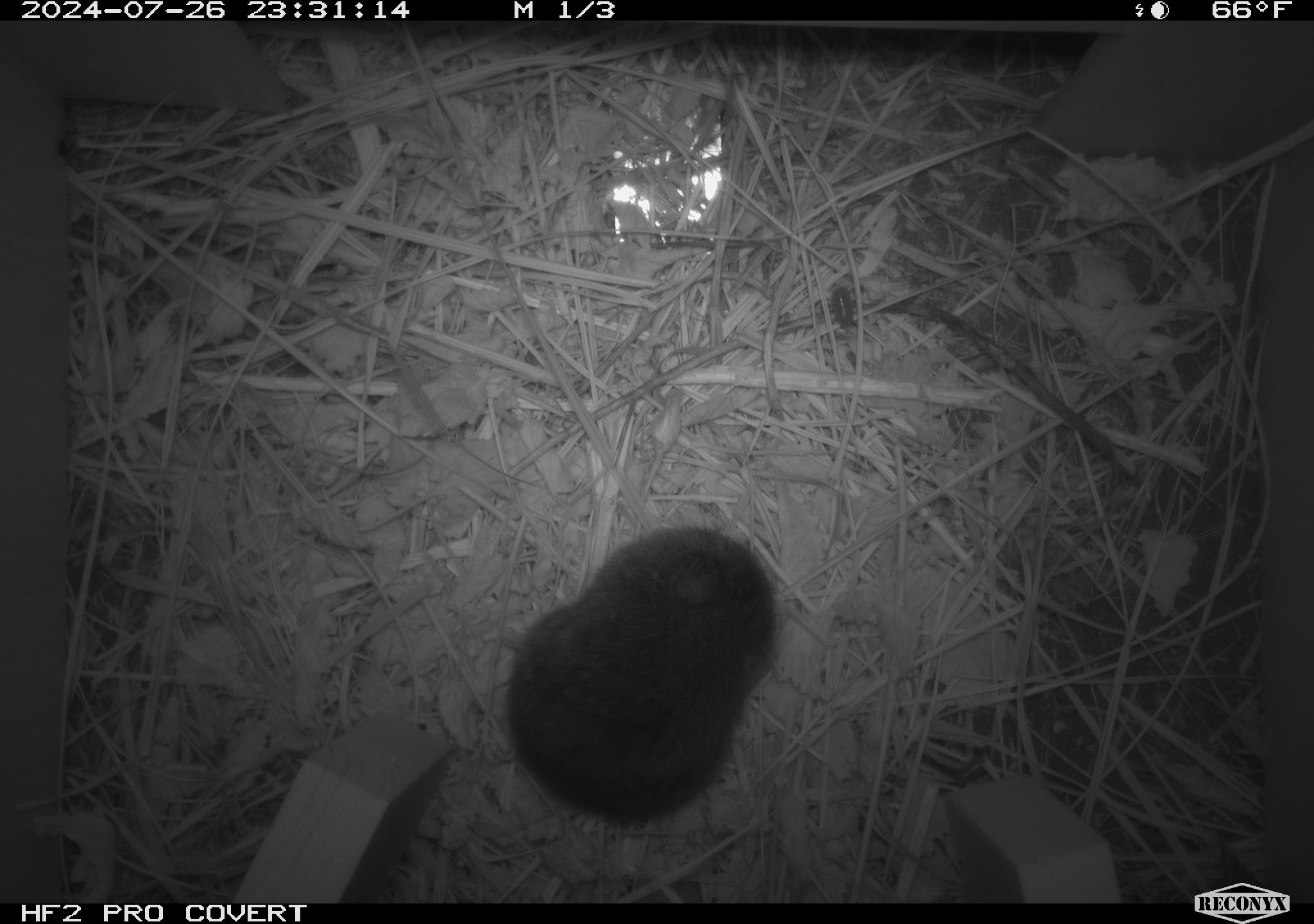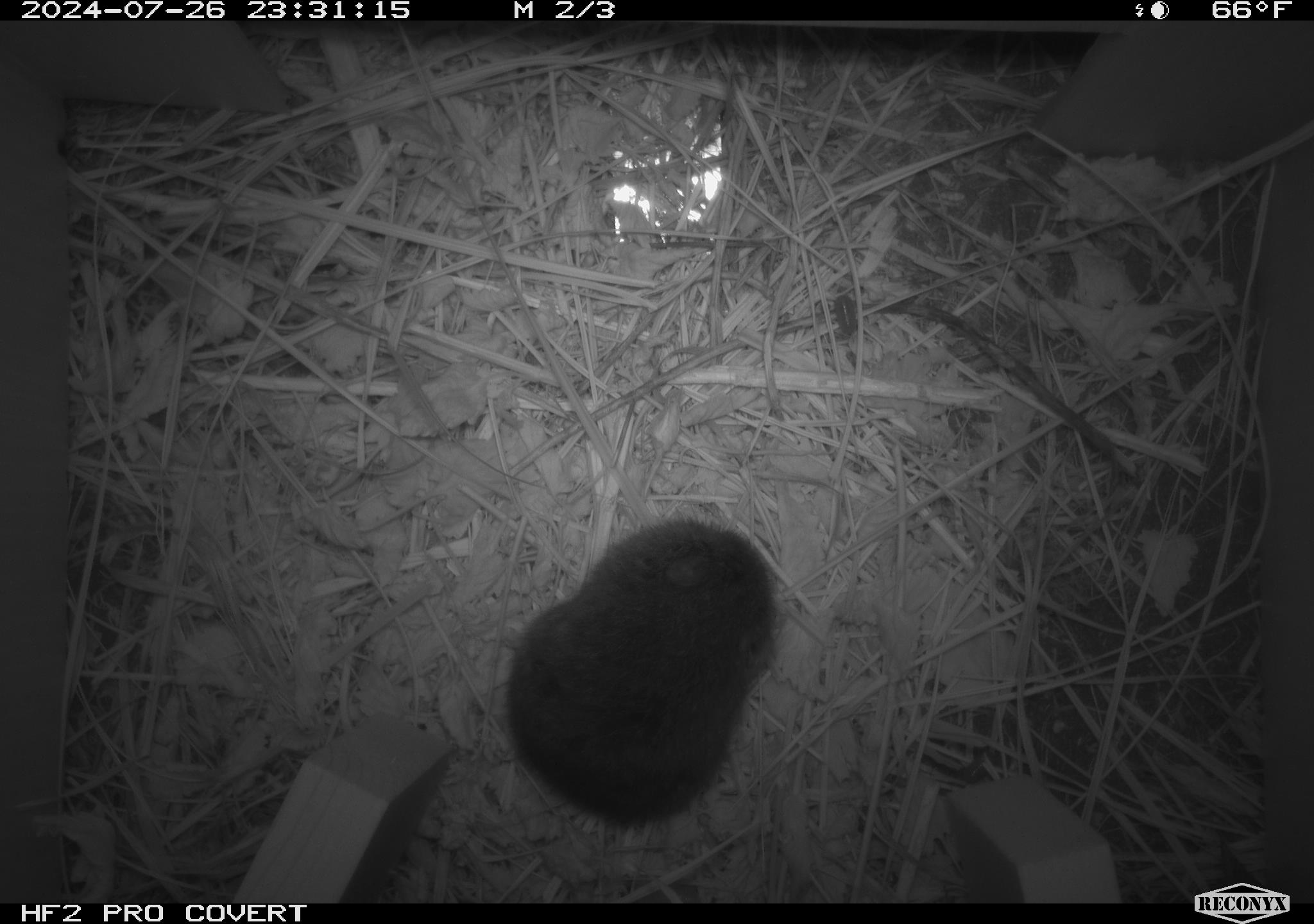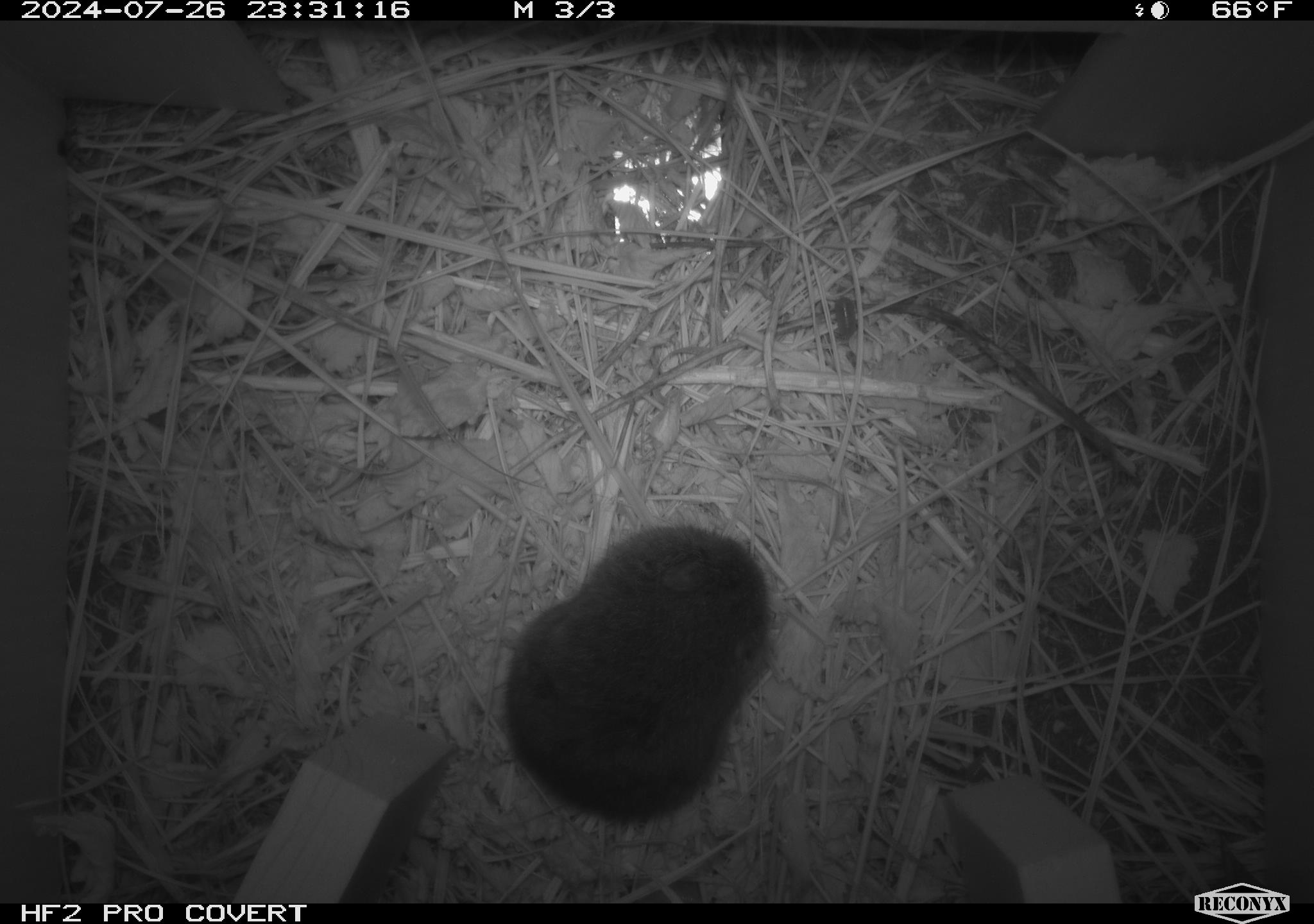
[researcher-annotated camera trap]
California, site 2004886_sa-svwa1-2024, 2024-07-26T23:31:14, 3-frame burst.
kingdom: Animalia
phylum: Chordata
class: Mammalia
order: Rodentia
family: Cricetidae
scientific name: Arvicolinae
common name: voles, lemmings, and muskrats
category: arvicolinae subfamily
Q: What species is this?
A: Arvicolinae subfamily (voles, lemmings, and muskrats) (Arvicolinae).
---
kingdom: Animalia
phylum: Arthropoda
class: Malacostraca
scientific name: Malacostraca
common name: amphipods, crabs, isopods, krill, lobsters and shrimps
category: malacostracan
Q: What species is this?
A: Malacostracan (amphipods, crabs, isopods, krill, lobsters and shrimps) (Malacostraca).